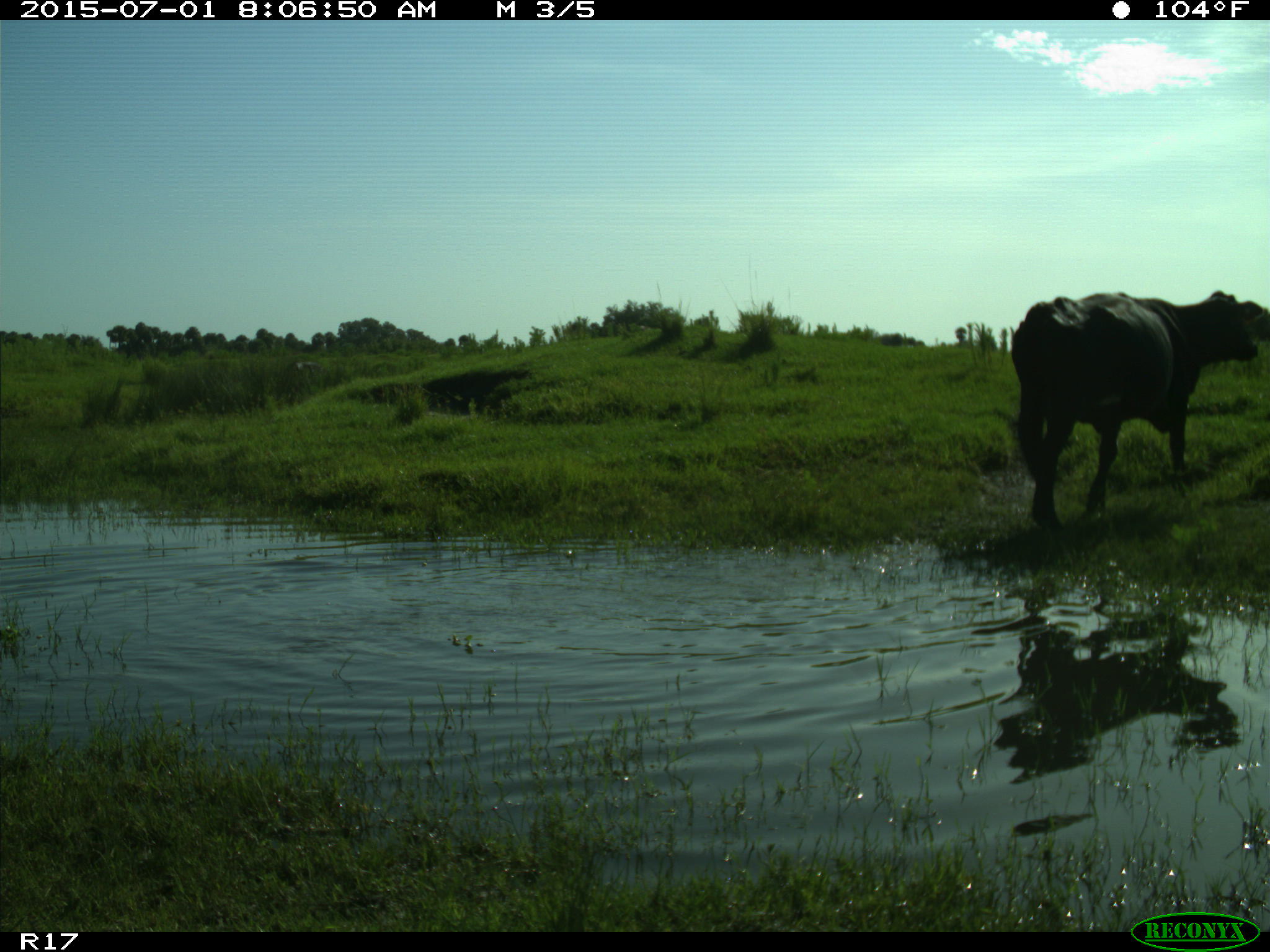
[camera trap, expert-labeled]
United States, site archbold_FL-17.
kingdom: Animalia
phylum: Chordata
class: Mammalia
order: Artiodactyla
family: Bovidae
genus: Bos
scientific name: Bos taurus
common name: domestic cow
Bos taurus (domestic cow).